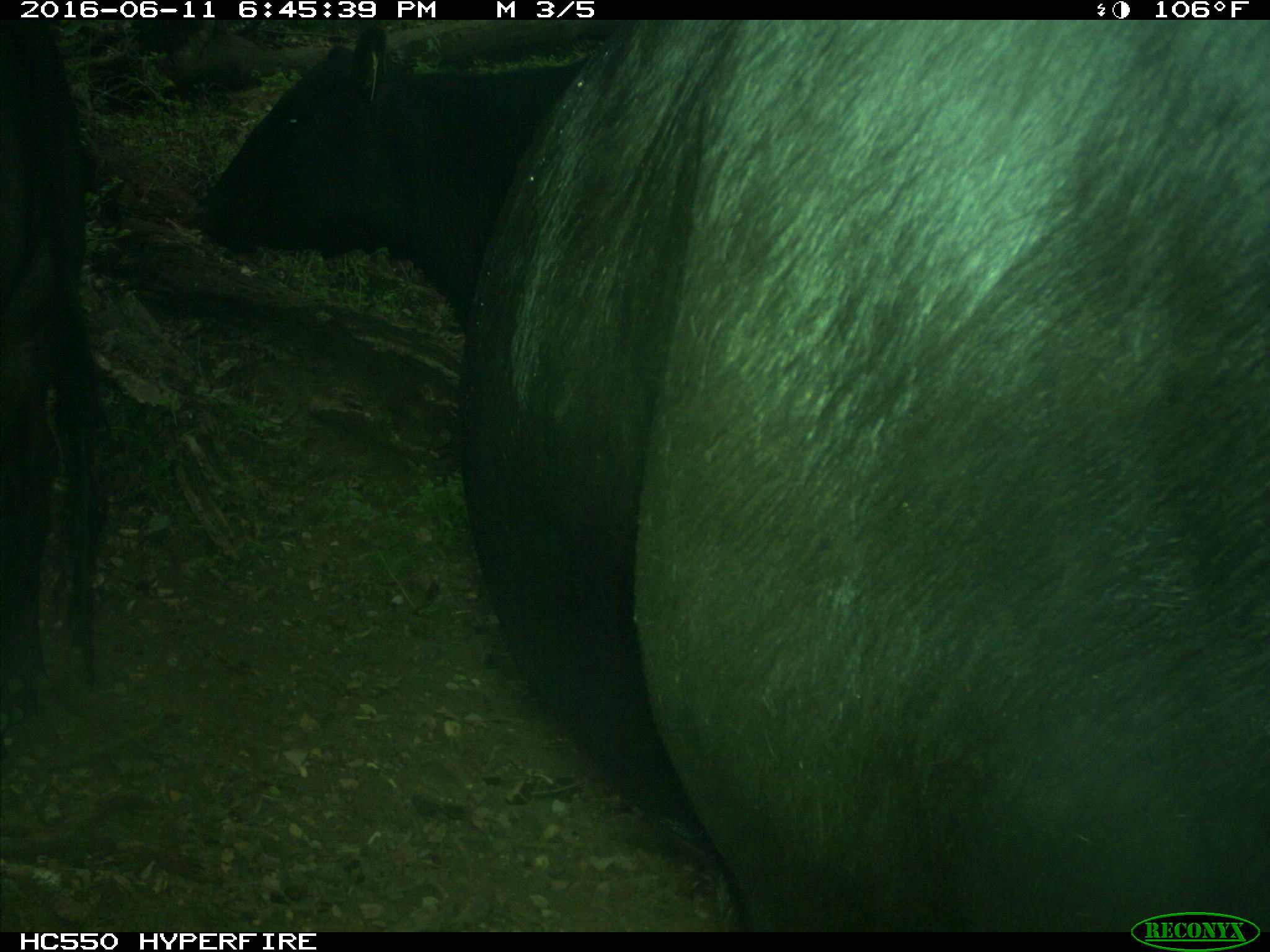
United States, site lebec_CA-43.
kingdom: Animalia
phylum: Chordata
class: Mammalia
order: Artiodactyla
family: Bovidae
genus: Bos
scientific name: Bos taurus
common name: domestic cow